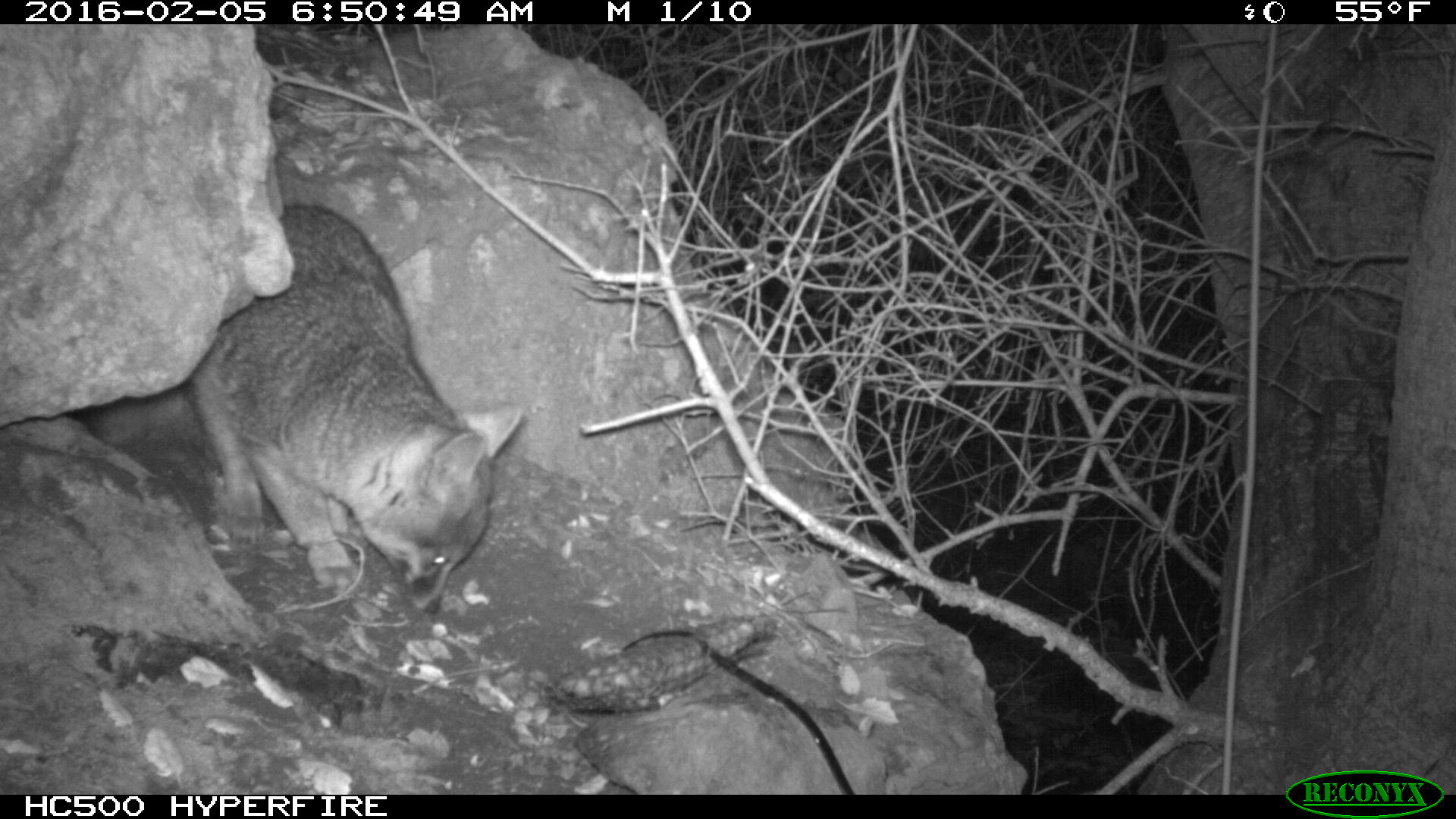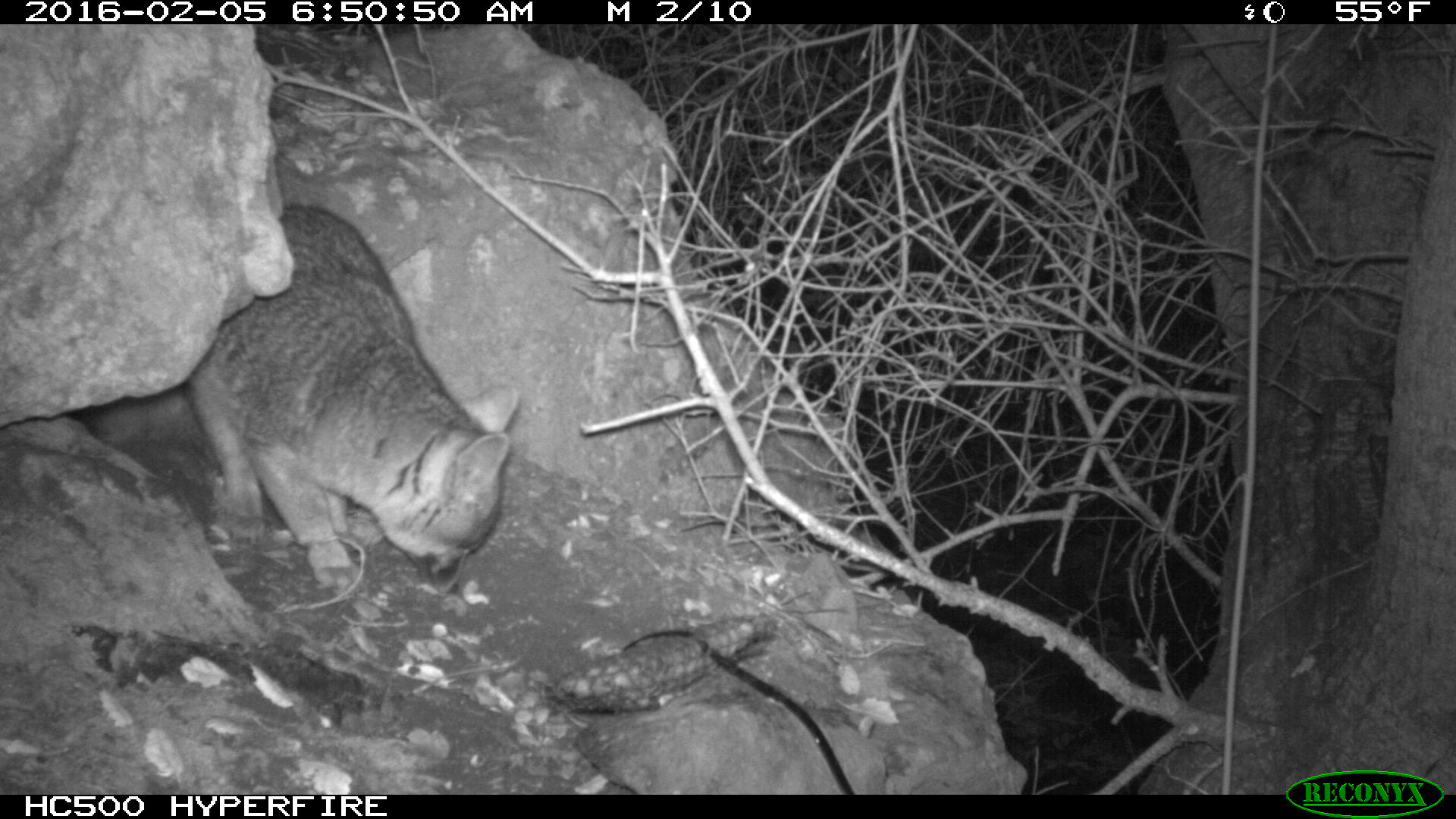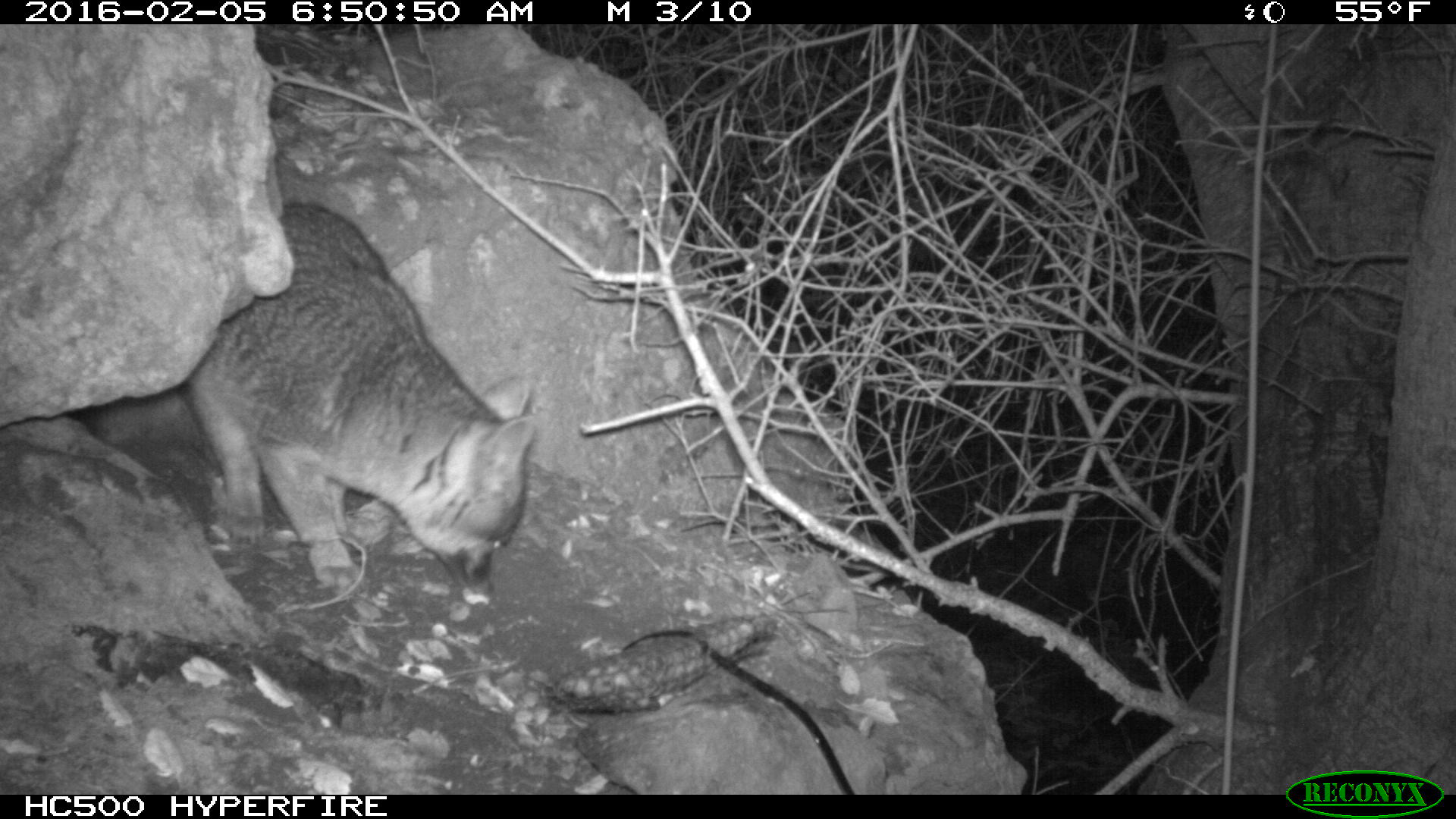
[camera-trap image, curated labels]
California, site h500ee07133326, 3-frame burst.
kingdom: Animalia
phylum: Chordata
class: Mammalia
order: Carnivora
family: Canidae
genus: Urocyon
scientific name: Urocyon littoralis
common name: island fox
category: fox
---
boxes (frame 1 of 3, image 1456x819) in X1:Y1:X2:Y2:
fox: 84:205:524:616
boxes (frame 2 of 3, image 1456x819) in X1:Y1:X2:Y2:
fox: 83:204:518:596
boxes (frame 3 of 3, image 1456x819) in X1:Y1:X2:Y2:
fox: 93:199:541:596